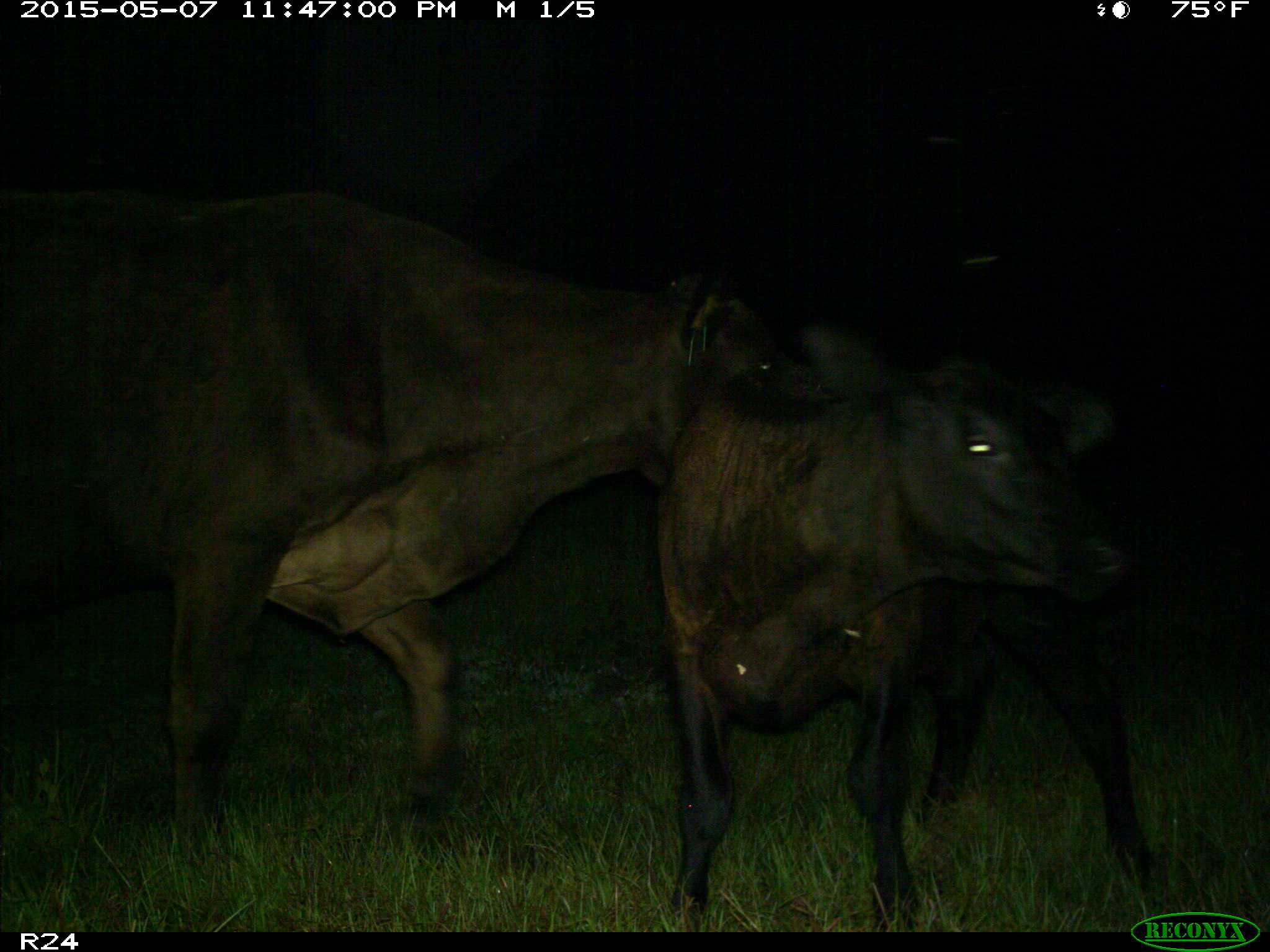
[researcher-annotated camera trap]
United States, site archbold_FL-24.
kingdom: Animalia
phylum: Chordata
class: Mammalia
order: Artiodactyla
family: Bovidae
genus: Bos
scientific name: Bos taurus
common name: domestic cow